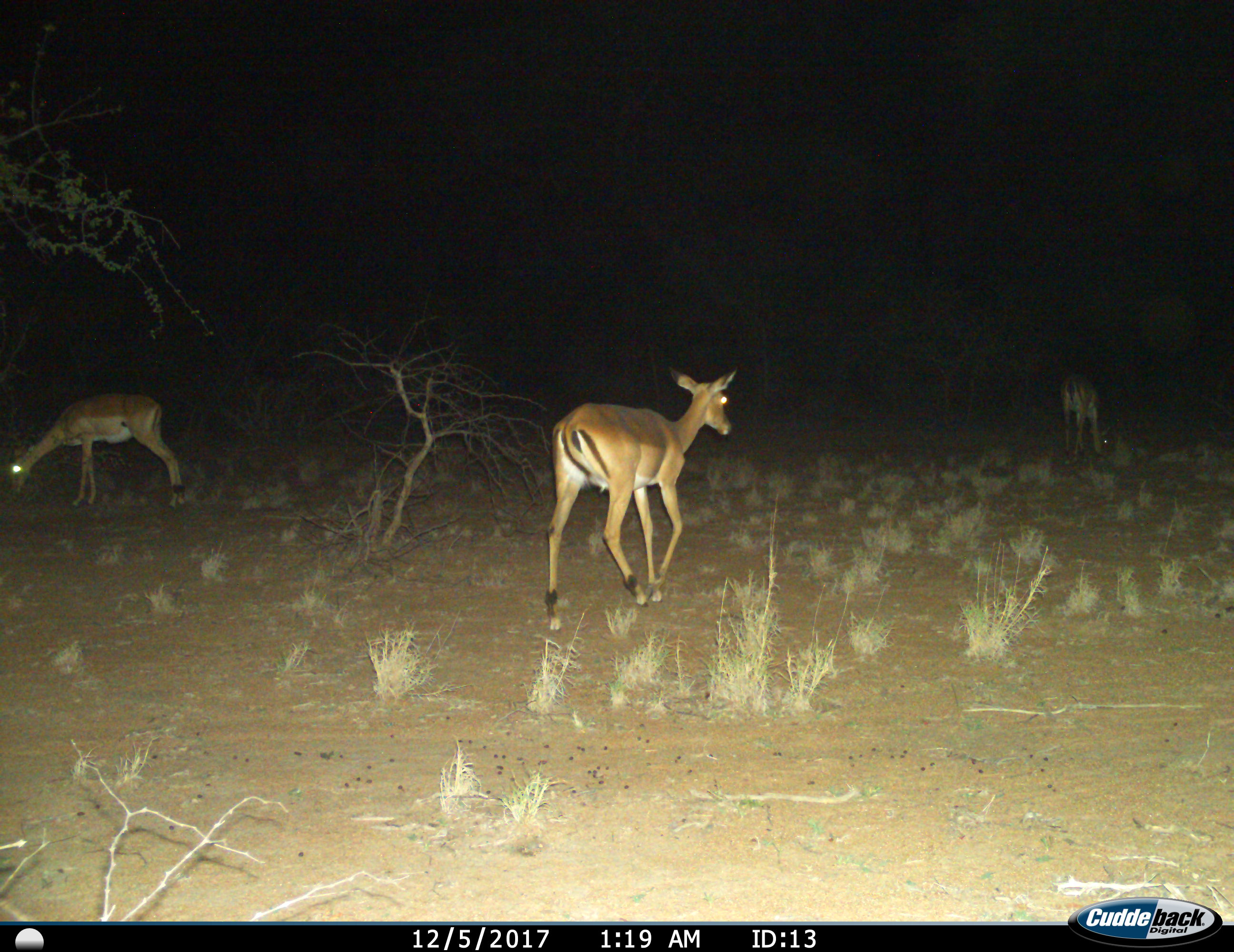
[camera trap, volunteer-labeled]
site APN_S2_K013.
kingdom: Animalia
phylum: Chordata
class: Mammalia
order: Artiodactyla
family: Bovidae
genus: Aepyceros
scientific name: Aepyceros melampus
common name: impala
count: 3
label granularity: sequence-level